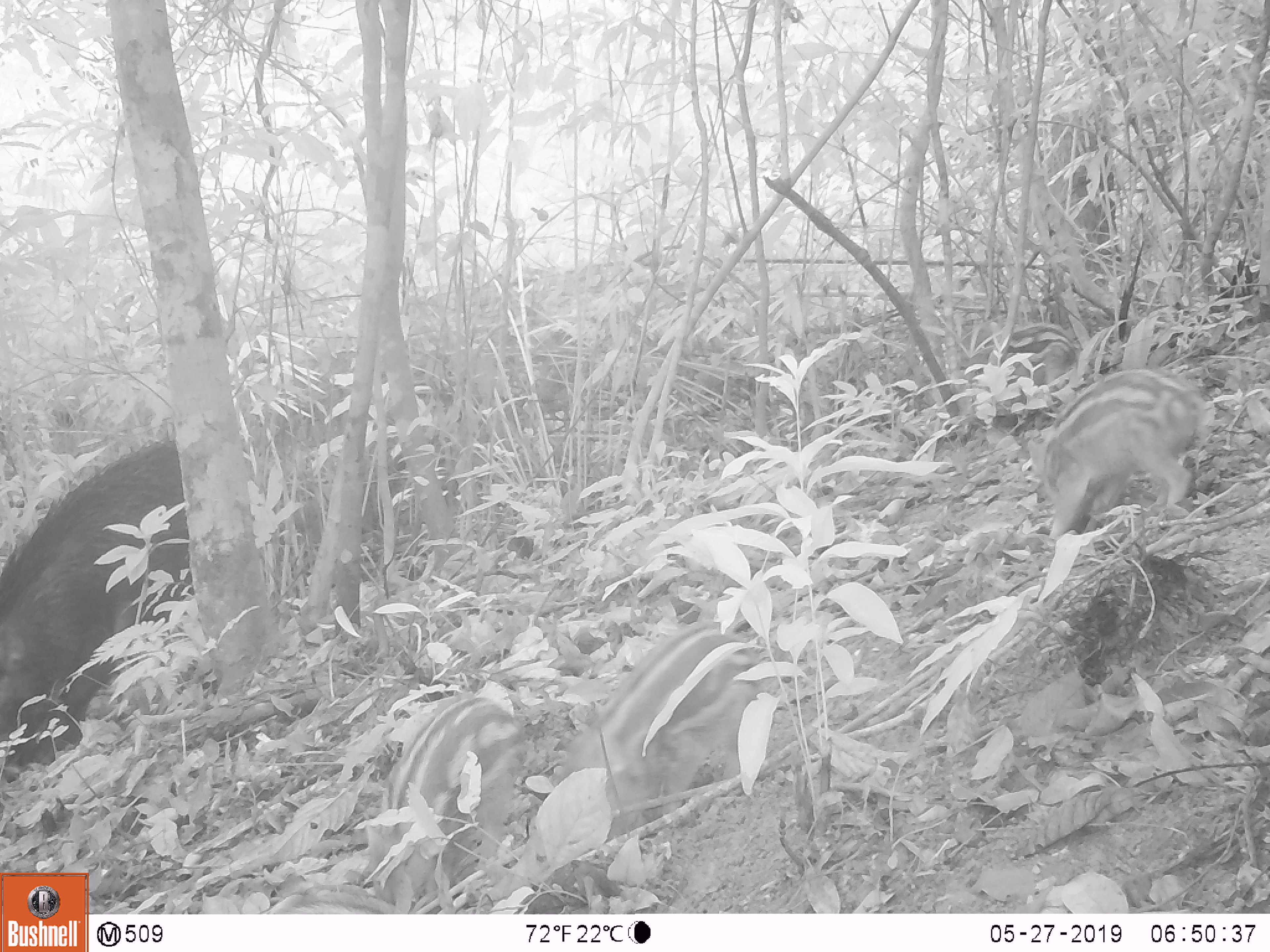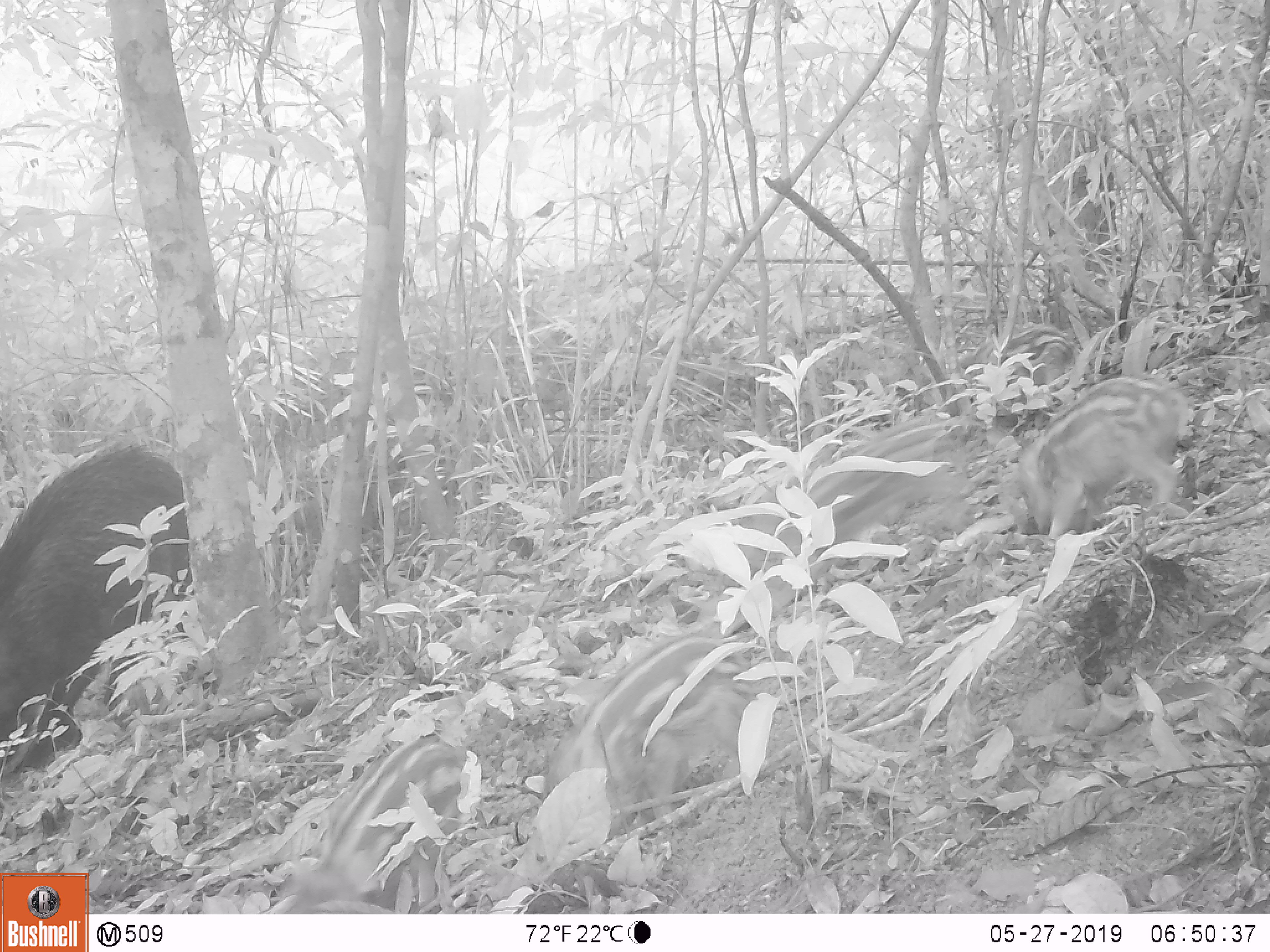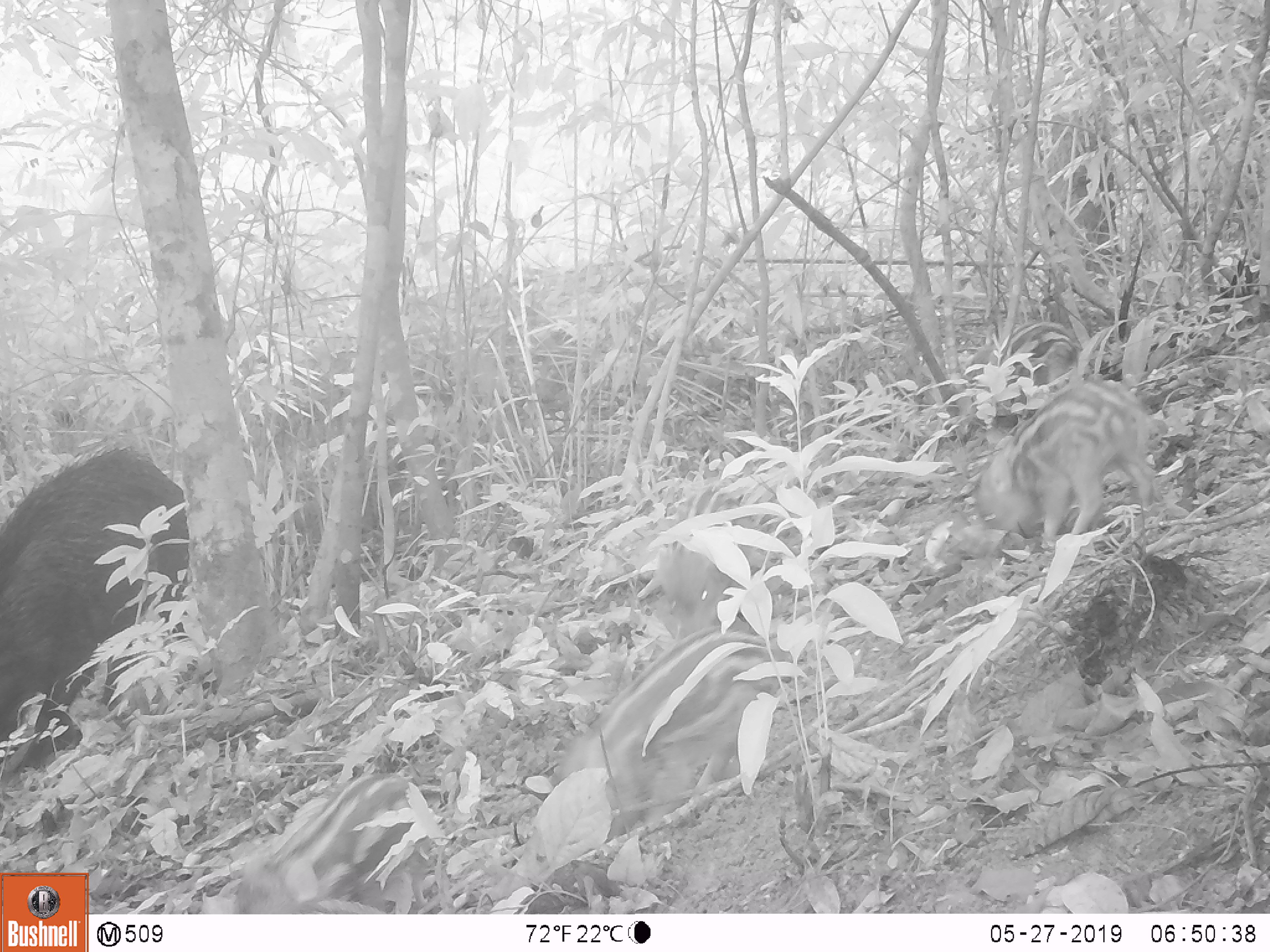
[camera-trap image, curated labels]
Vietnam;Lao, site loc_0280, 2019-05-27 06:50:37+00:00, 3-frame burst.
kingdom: Animalia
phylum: Chordata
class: Mammalia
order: Artiodactyla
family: Suidae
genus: Sus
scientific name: Sus scrofa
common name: eurasian wild pig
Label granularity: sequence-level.